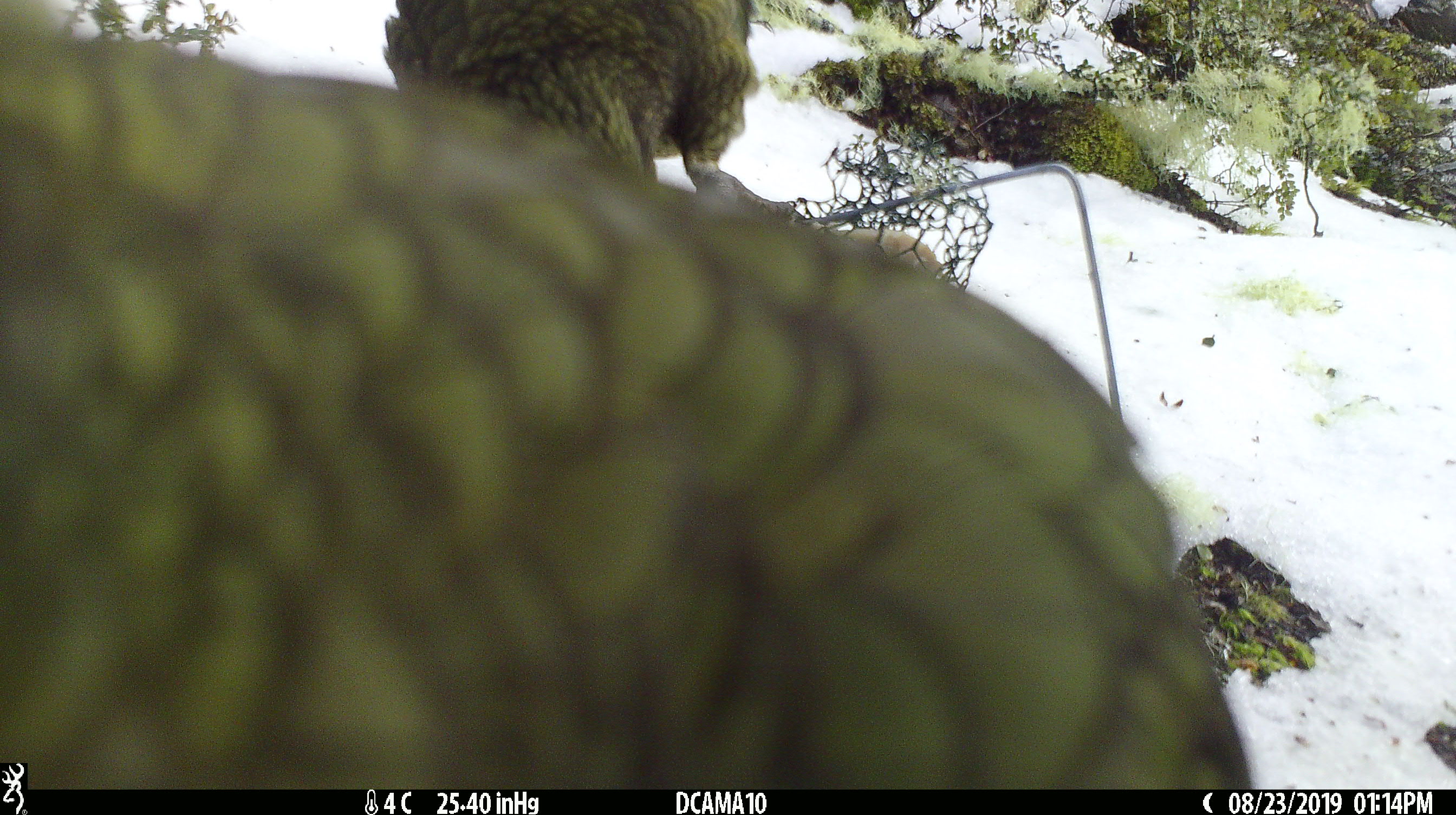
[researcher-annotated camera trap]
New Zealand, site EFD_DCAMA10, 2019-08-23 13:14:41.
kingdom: Animalia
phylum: Chordata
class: Aves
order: Psittaciformes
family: Strigopidae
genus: Nestor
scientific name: Nestor notabilis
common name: kea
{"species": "kea (Nestor notabilis)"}